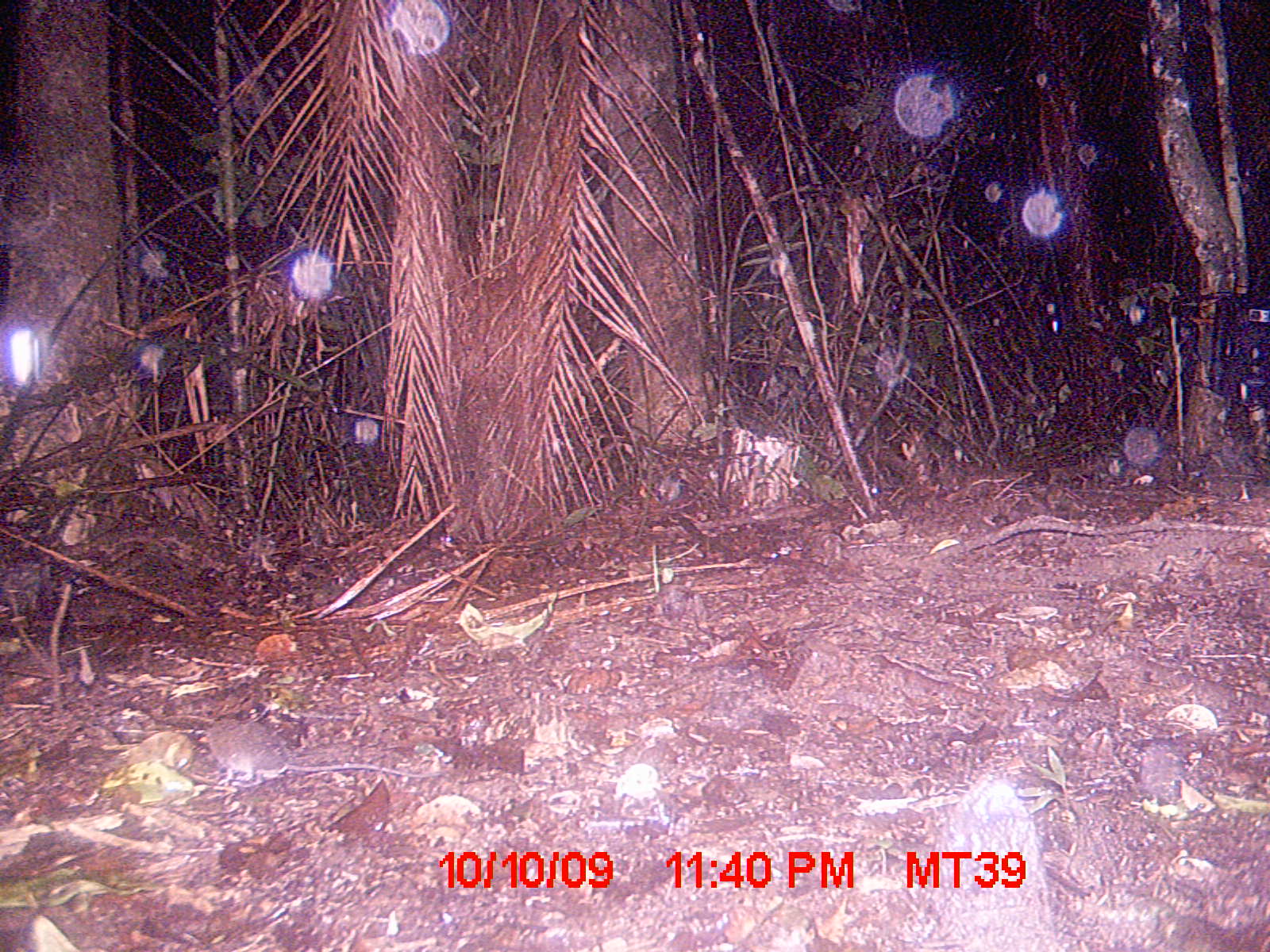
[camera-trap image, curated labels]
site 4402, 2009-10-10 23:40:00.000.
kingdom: Animalia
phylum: Chordata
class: Mammalia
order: Rodentia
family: Muridae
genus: Rattus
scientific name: Rattus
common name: rodent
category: unknown rat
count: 1